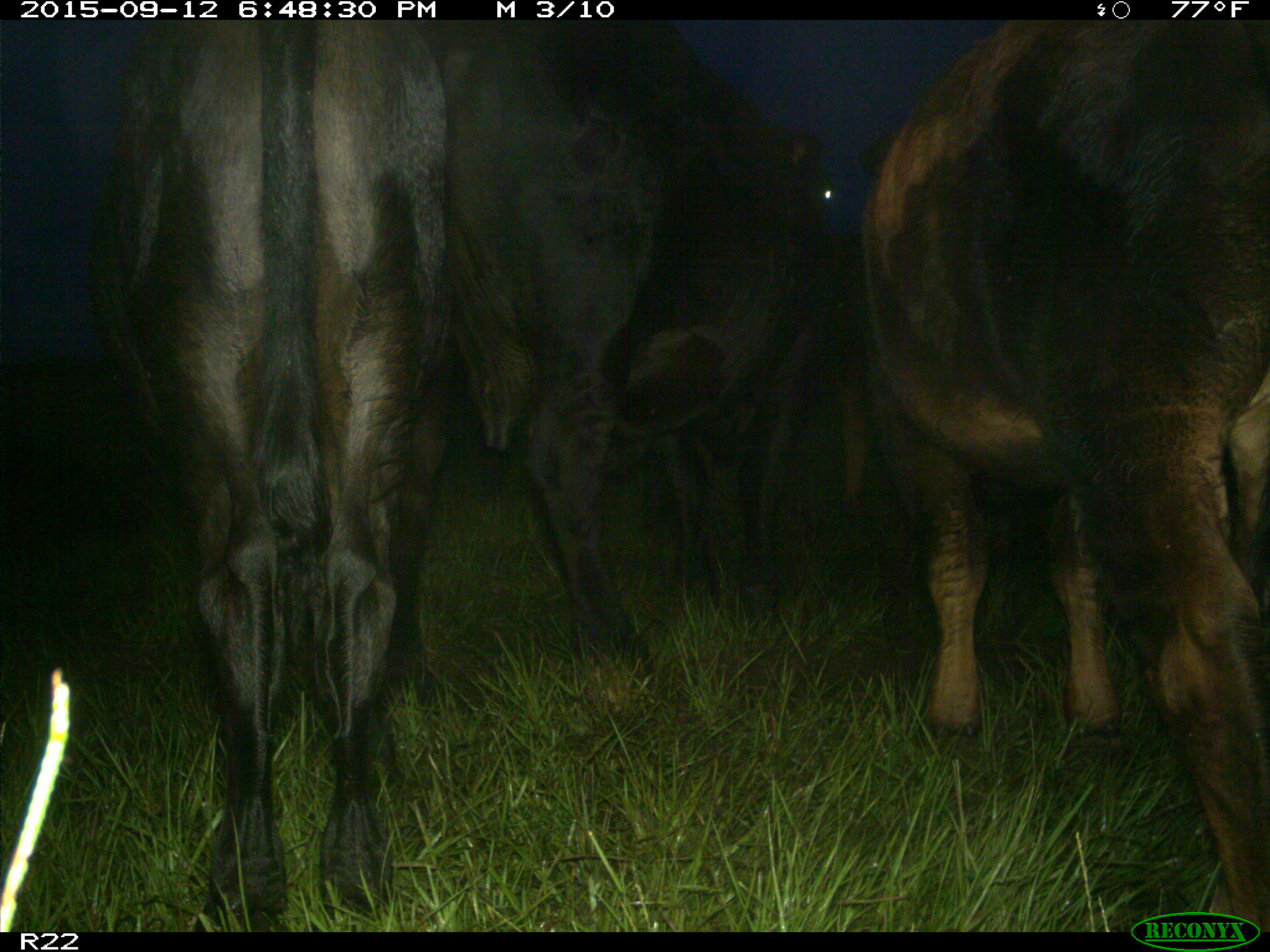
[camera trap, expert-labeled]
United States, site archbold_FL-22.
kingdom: Animalia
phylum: Chordata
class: Mammalia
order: Artiodactyla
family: Bovidae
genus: Bos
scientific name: Bos taurus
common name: domestic cow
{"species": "Bos taurus (domestic cow)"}